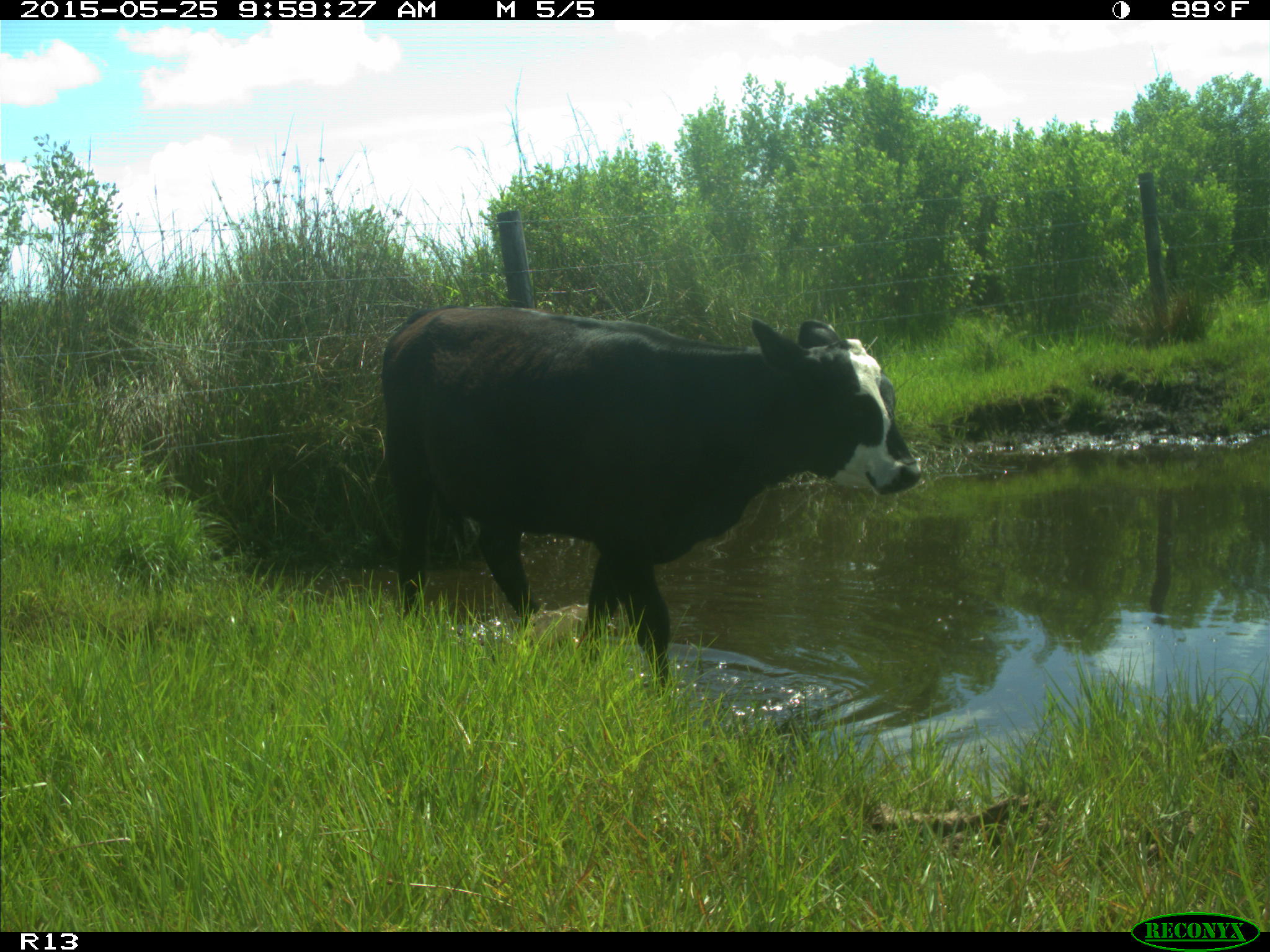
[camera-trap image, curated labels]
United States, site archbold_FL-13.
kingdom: Animalia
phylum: Chordata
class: Mammalia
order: Artiodactyla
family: Bovidae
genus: Bos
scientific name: Bos taurus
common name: domestic cow